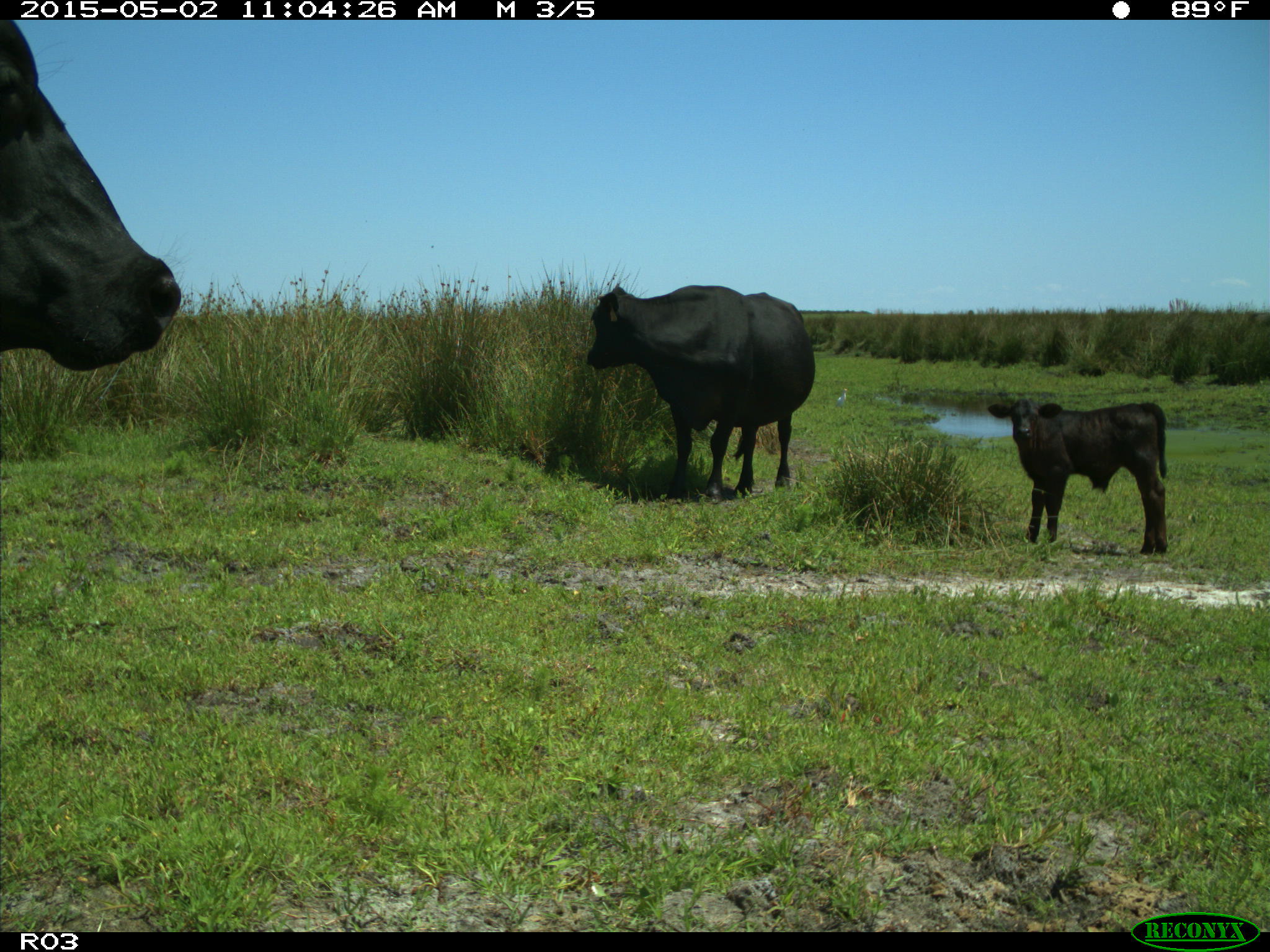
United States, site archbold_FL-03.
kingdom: Animalia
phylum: Chordata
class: Mammalia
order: Artiodactyla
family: Bovidae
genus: Bos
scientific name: Bos taurus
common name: domestic cow